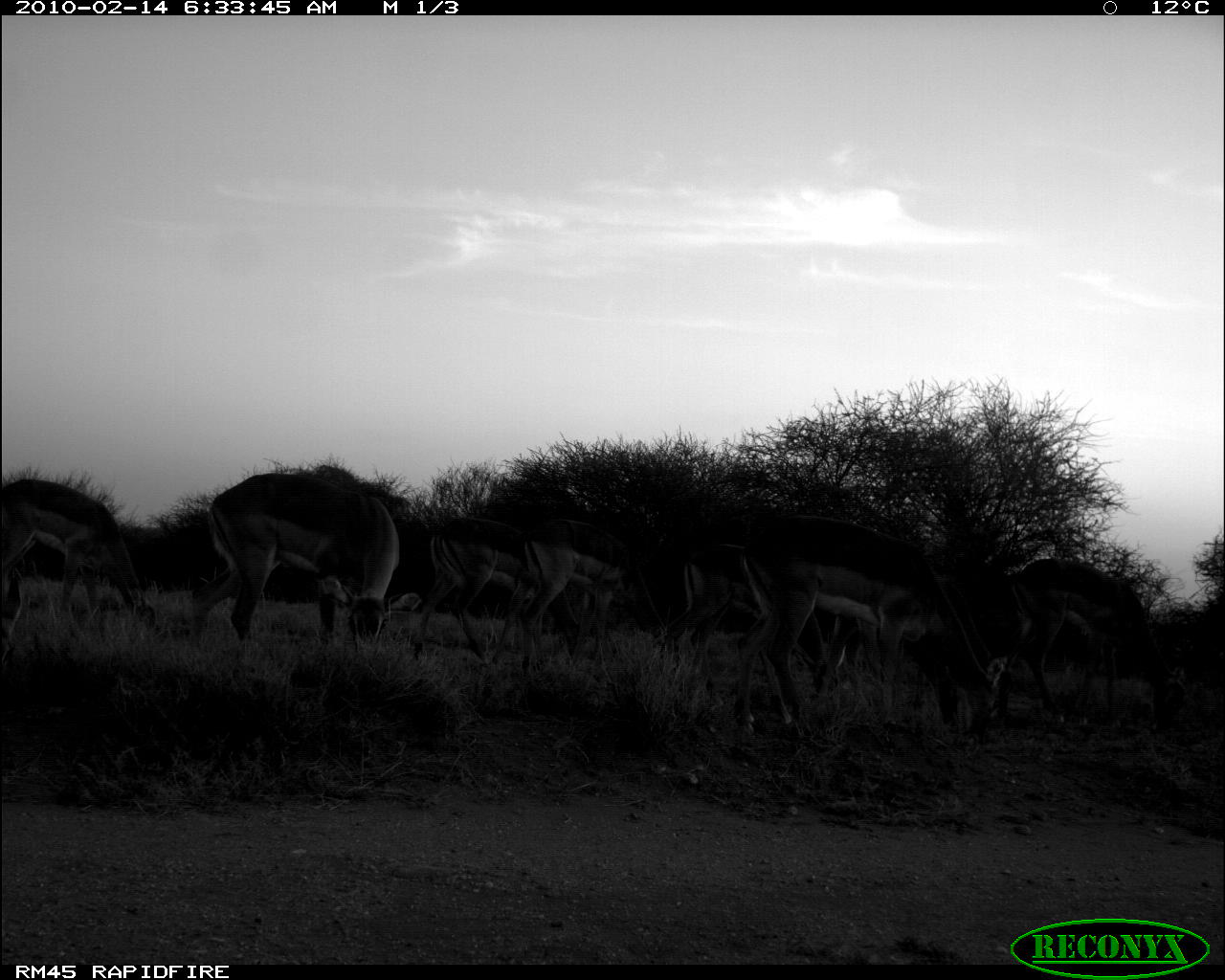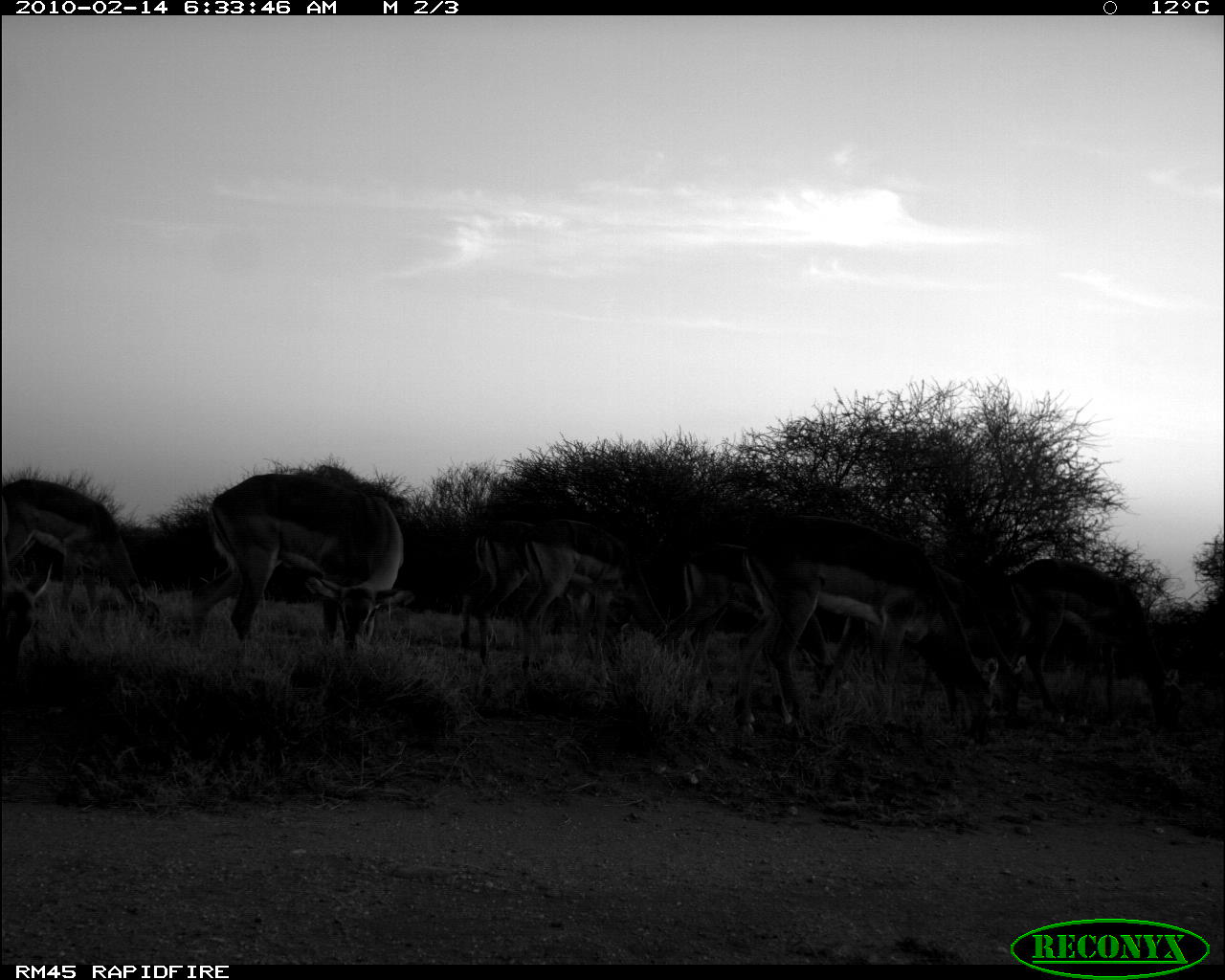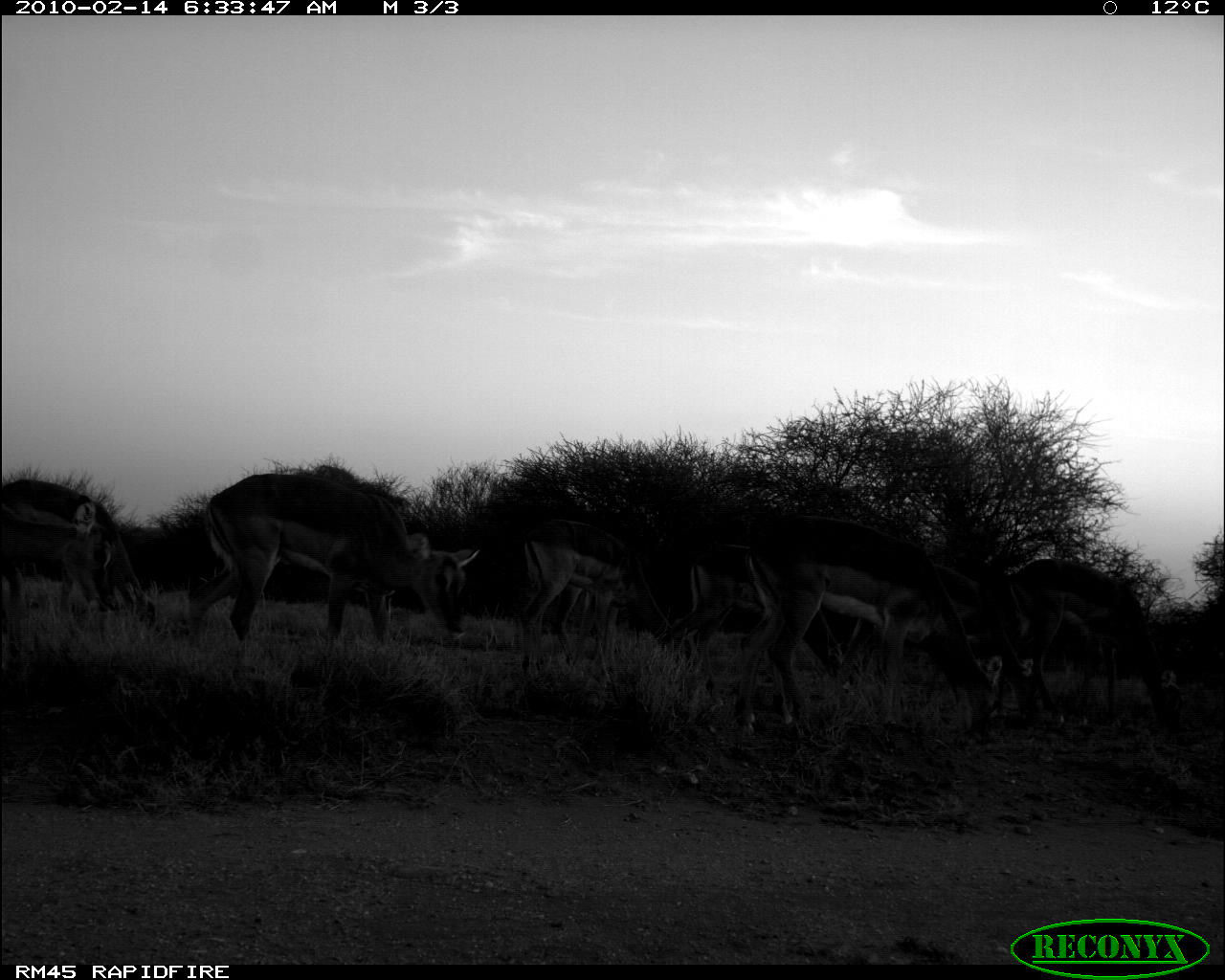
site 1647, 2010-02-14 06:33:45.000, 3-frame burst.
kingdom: Animalia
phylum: Chordata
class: Mammalia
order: Artiodactyla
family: Bovidae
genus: Aepyceros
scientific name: Aepyceros melampus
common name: impala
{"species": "Aepyceros melampus (impala)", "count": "7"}